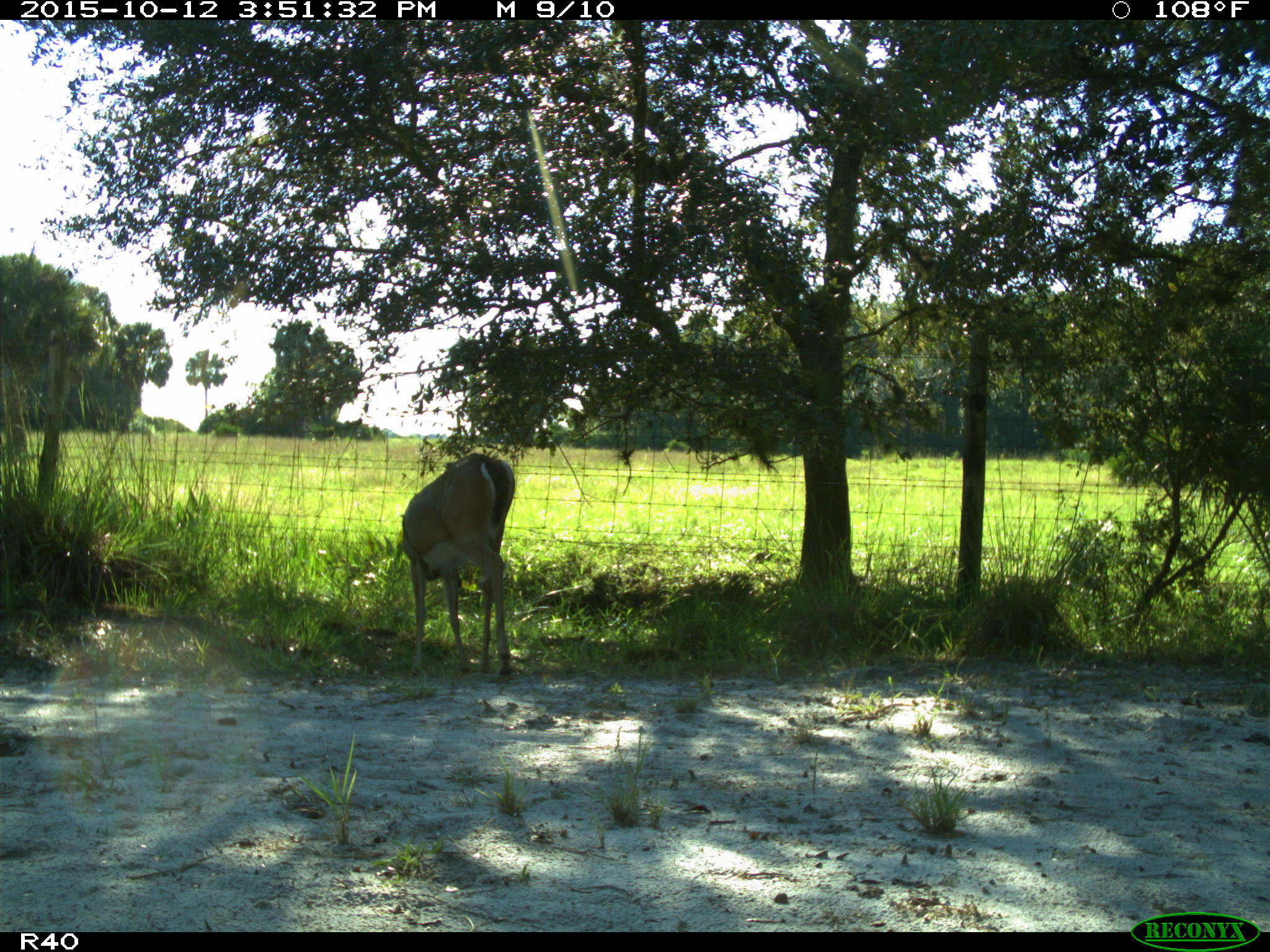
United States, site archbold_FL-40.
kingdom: Animalia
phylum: Chordata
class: Mammalia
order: Artiodactyla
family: Cervidae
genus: Odocoileus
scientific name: Odocoileus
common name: deer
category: unidentified deer